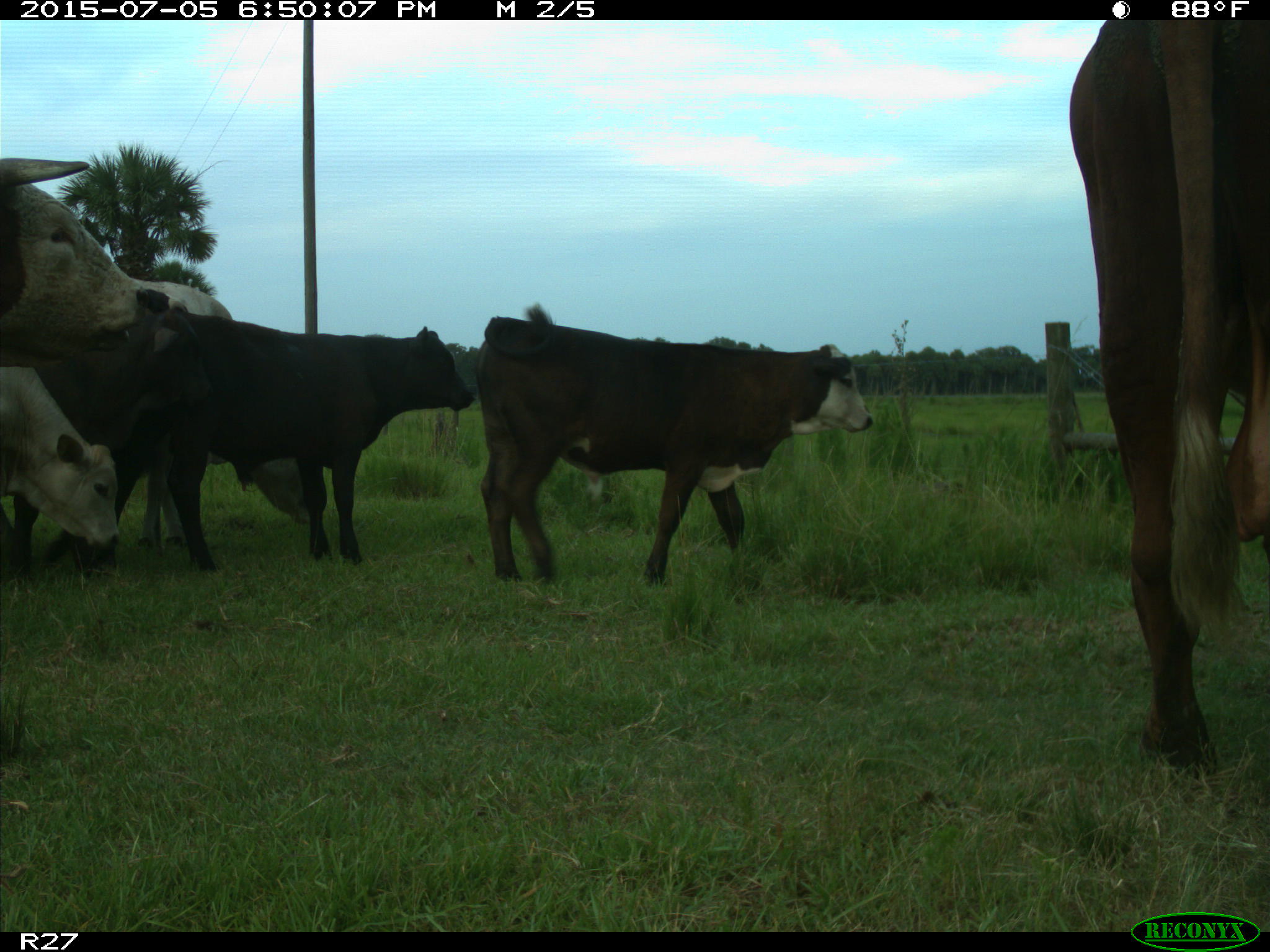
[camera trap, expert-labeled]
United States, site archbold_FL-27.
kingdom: Animalia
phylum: Chordata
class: Mammalia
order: Artiodactyla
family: Bovidae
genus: Bos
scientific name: Bos taurus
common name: domestic cow